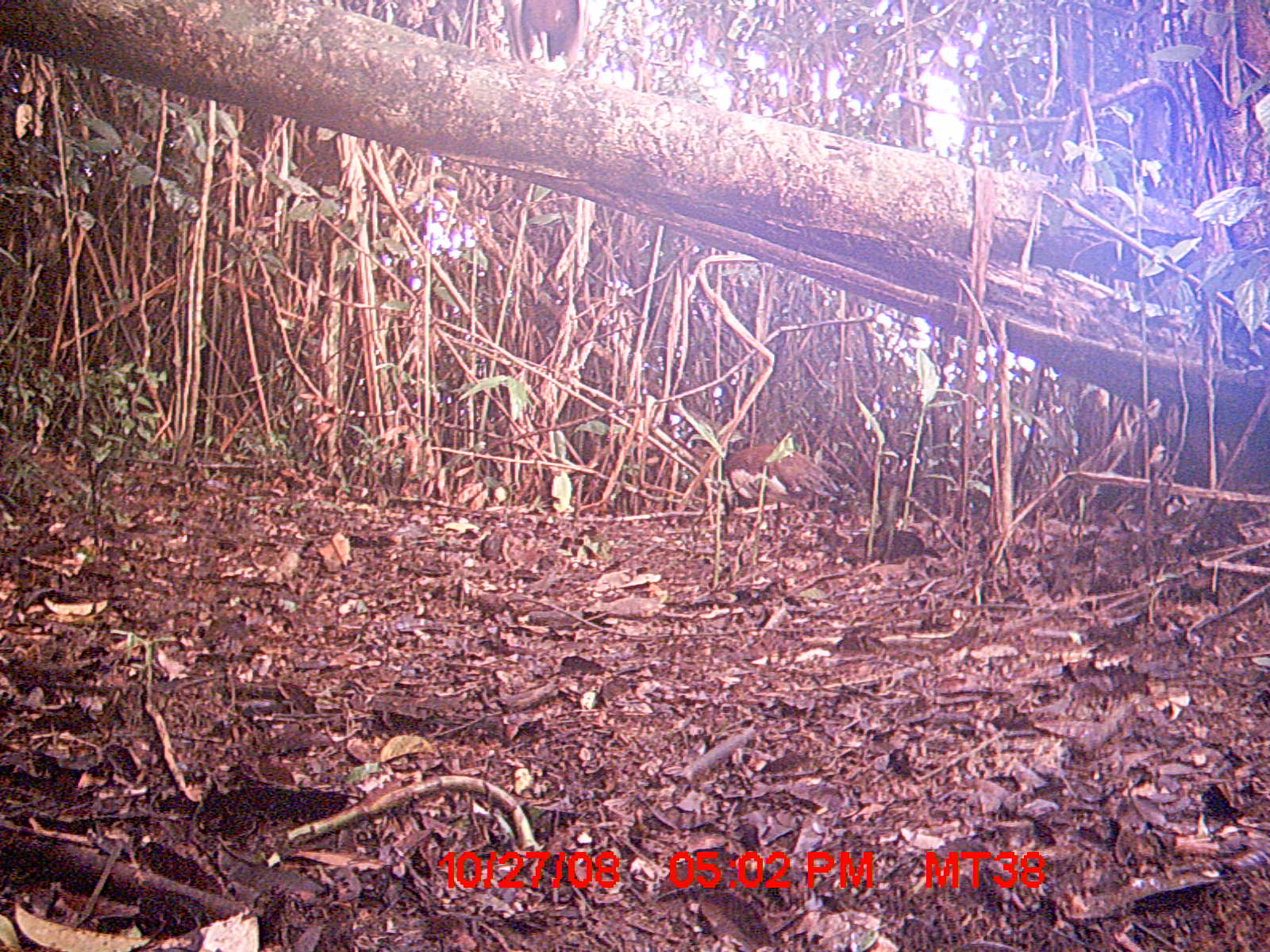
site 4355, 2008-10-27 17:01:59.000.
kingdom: Animalia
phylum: Chordata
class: Aves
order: Cuculiformes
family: Cuculidae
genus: Coua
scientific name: Coua serriana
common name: red-breasted coua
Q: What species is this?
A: Coua serriana (red-breasted coua).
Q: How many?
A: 2.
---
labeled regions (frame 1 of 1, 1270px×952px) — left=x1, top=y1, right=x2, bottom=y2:
coua serriana: left=689, top=443, right=841, bottom=542